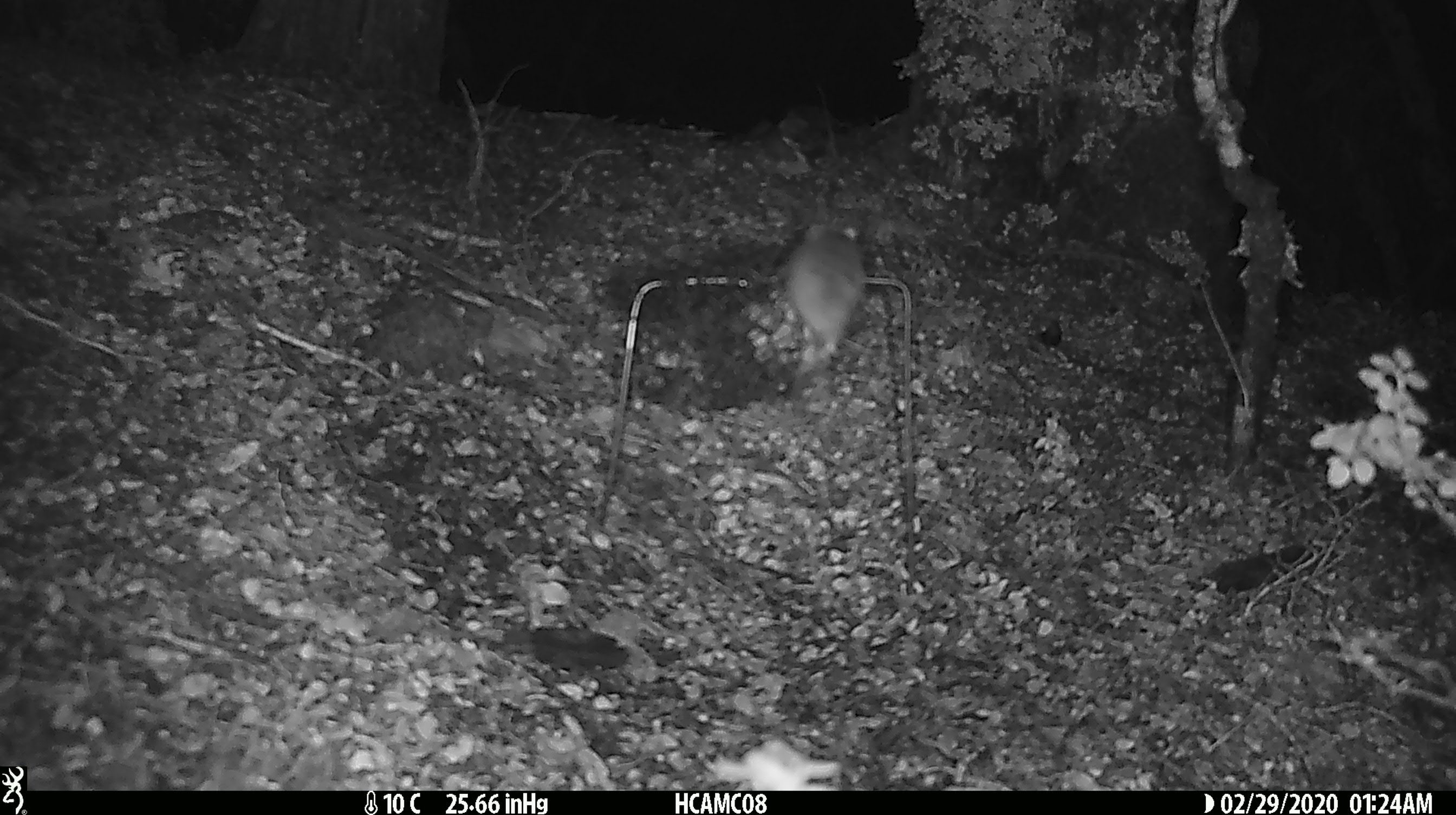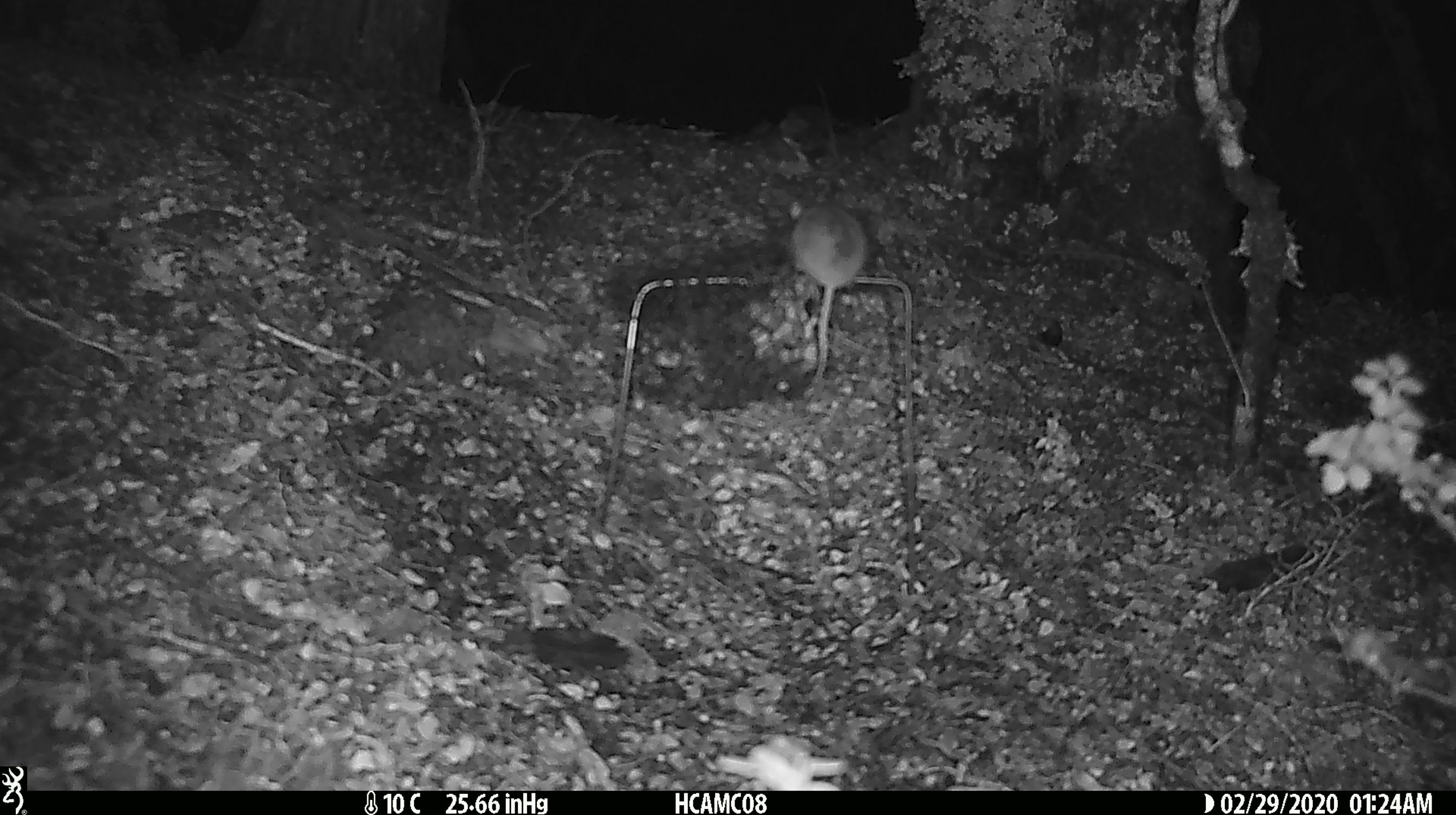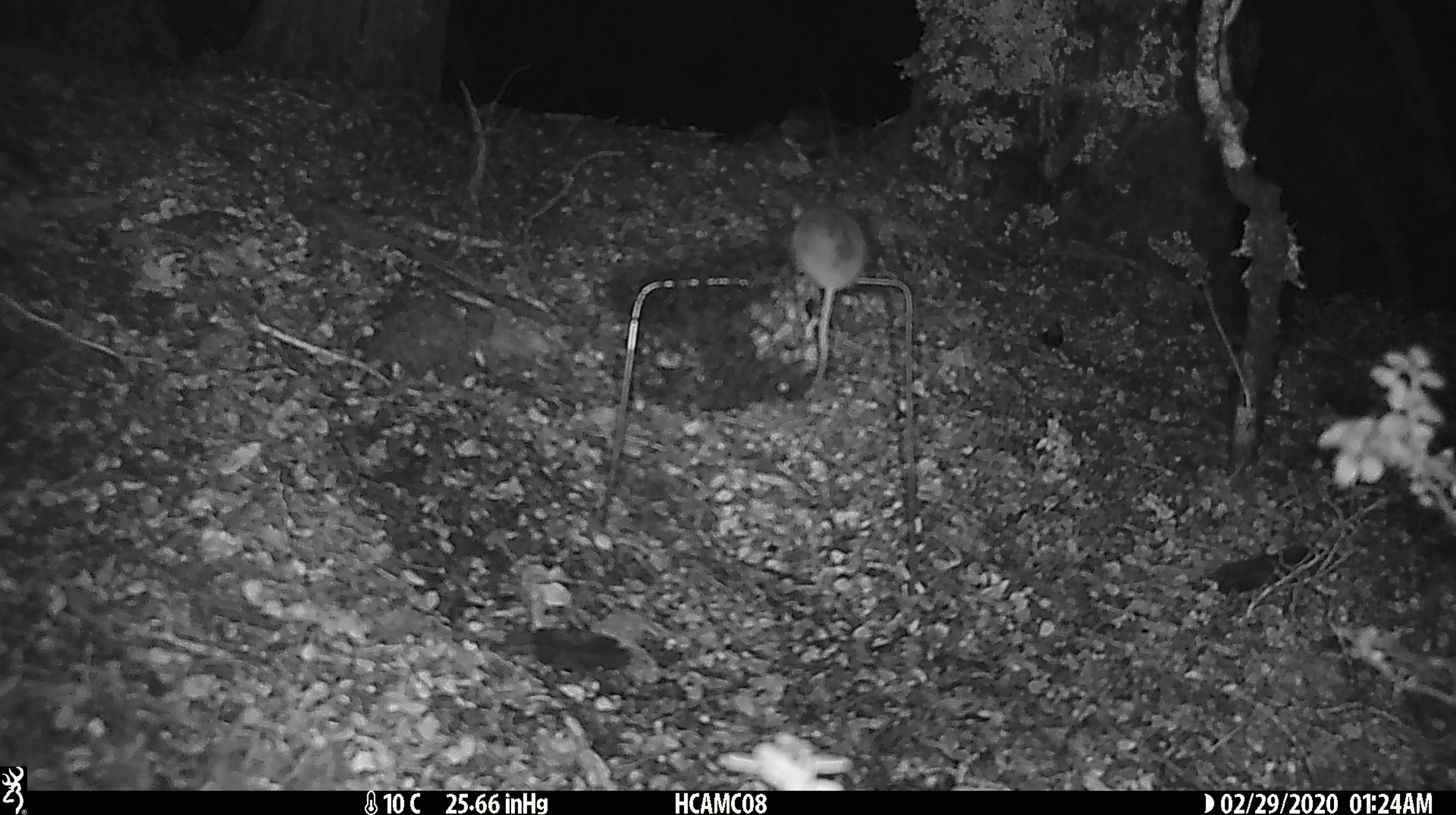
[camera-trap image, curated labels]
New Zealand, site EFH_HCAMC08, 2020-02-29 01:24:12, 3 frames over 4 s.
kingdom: Animalia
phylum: Chordata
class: Mammalia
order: Rodentia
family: Muridae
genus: Mus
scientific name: Mus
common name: mouse